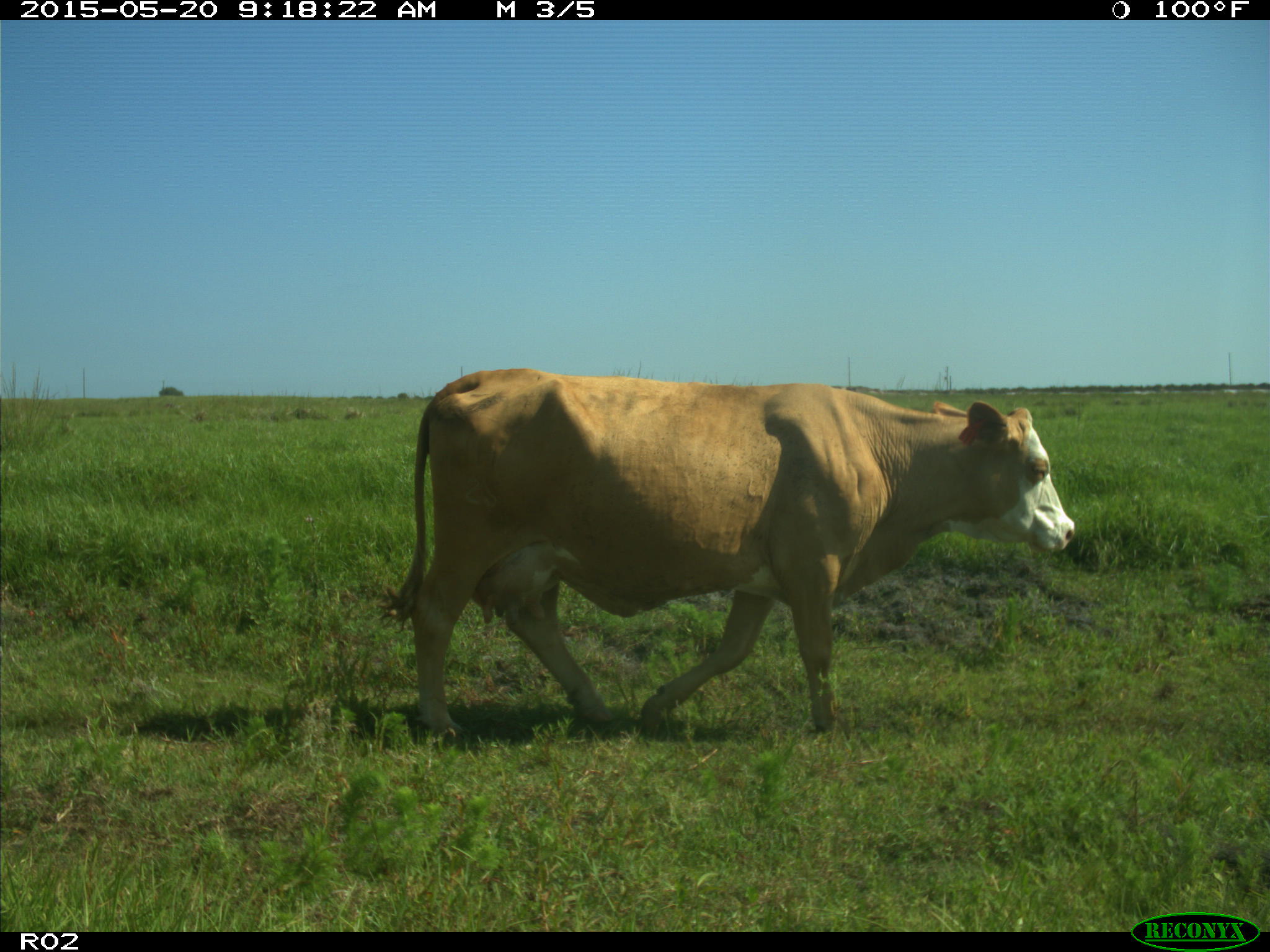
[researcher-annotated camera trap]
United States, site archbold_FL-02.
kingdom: Animalia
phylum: Chordata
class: Mammalia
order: Artiodactyla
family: Bovidae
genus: Bos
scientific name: Bos taurus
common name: domestic cow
Bos taurus (domestic cow).